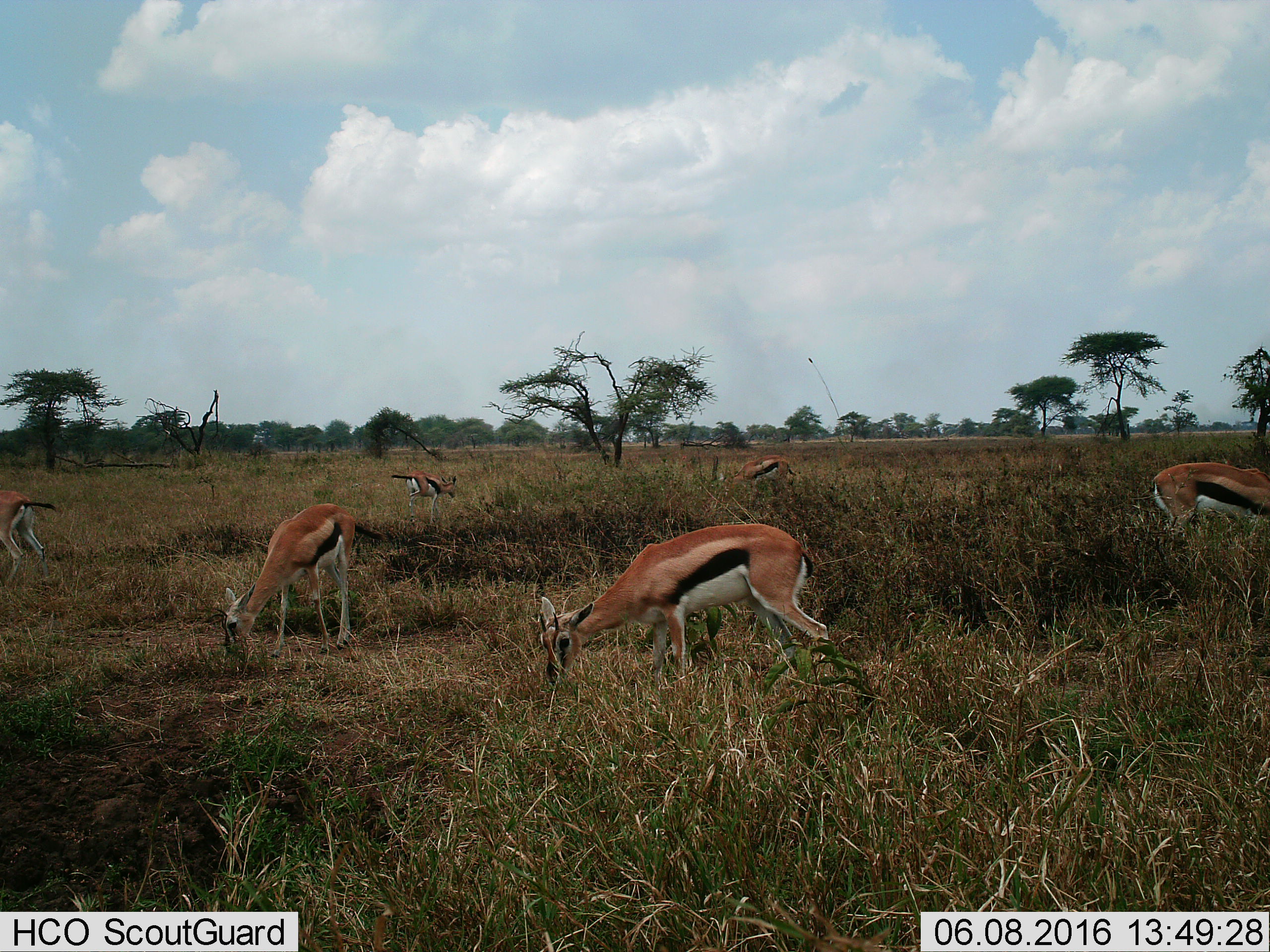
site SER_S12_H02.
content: unidentified animal